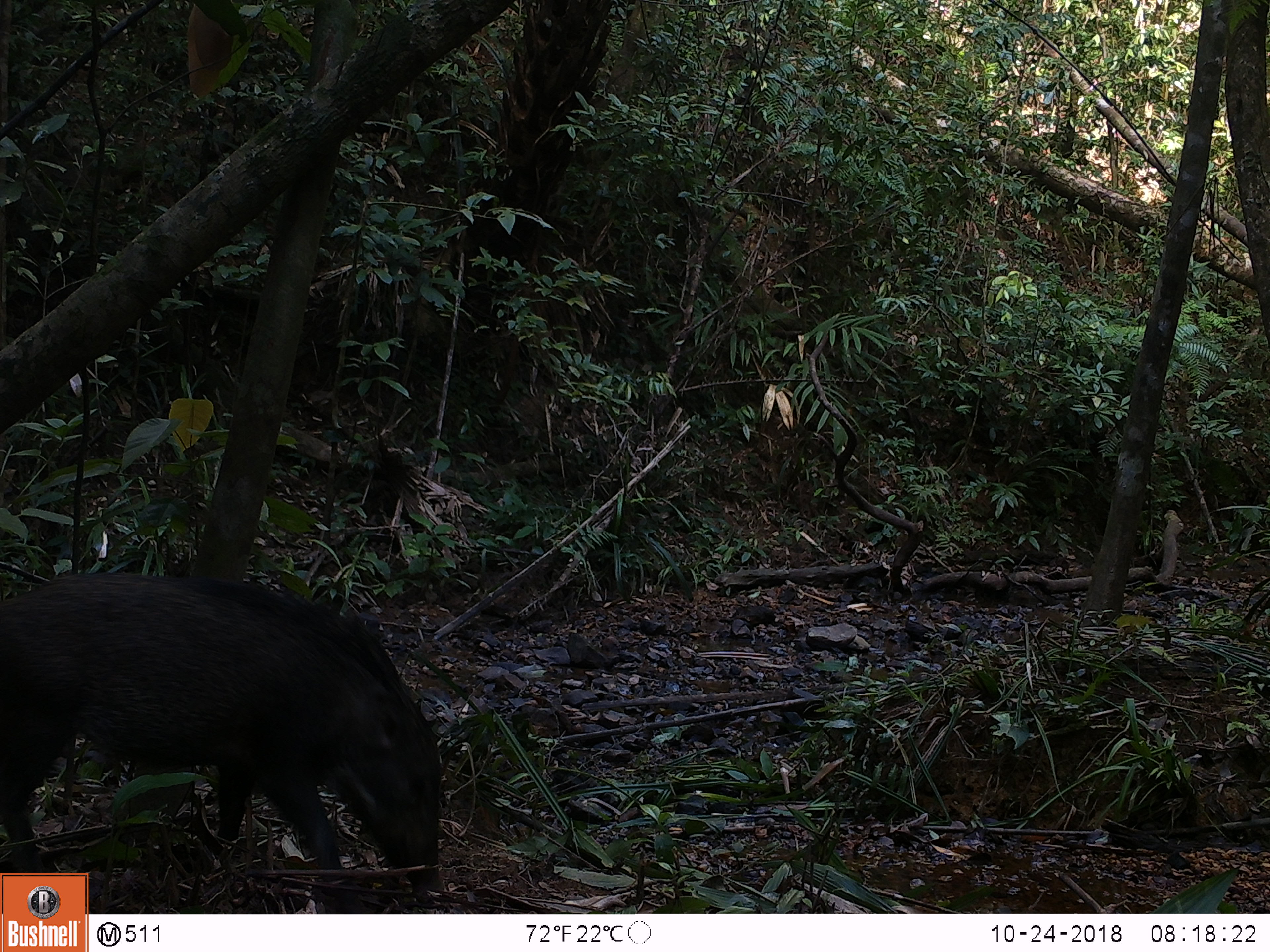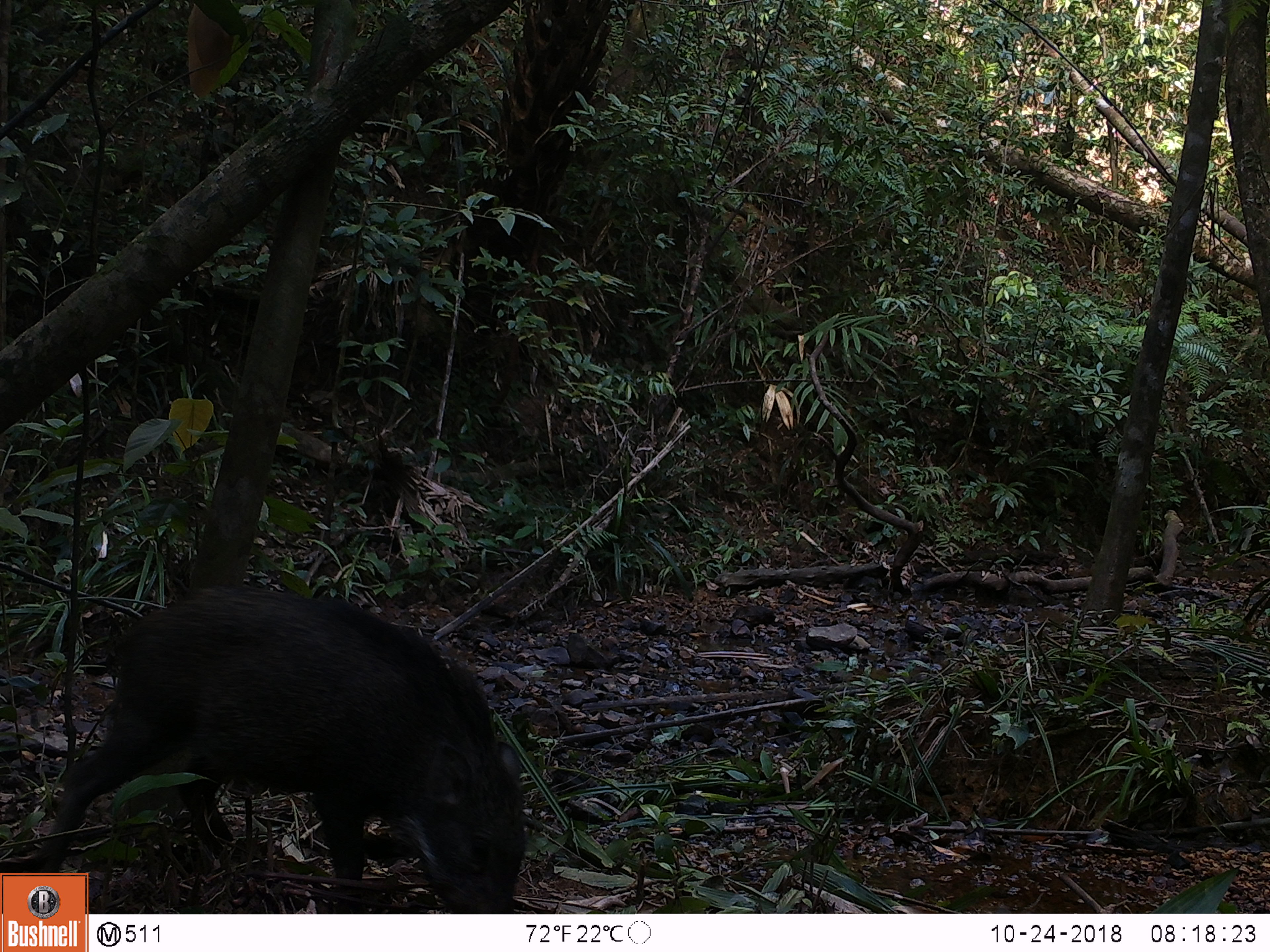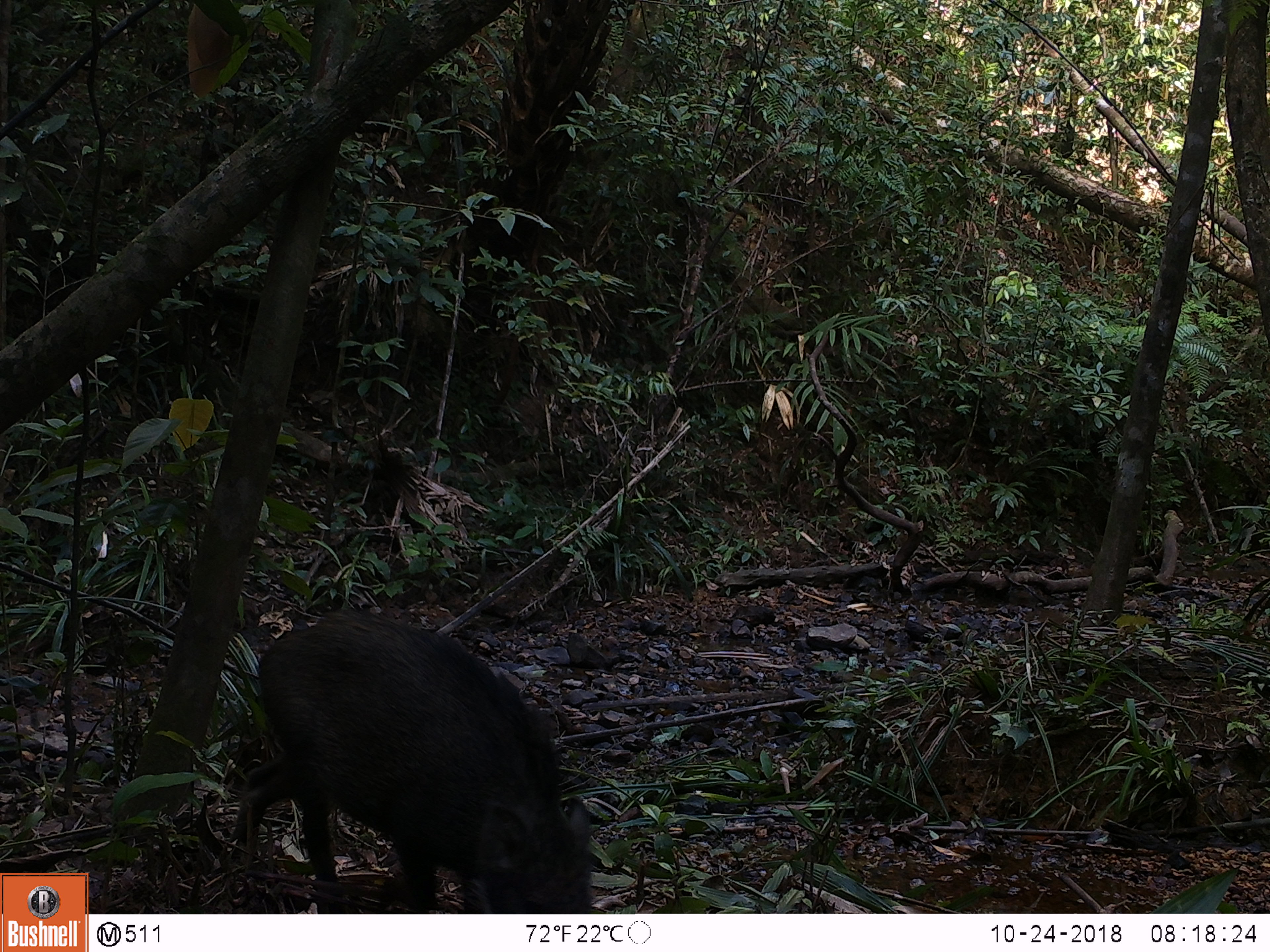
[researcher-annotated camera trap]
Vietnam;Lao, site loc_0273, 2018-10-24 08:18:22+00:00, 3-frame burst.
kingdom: Animalia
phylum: Chordata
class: Mammalia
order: Artiodactyla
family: Suidae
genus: Sus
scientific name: Sus scrofa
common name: eurasian wild pig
Eurasian wild pig (Sus scrofa). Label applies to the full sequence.